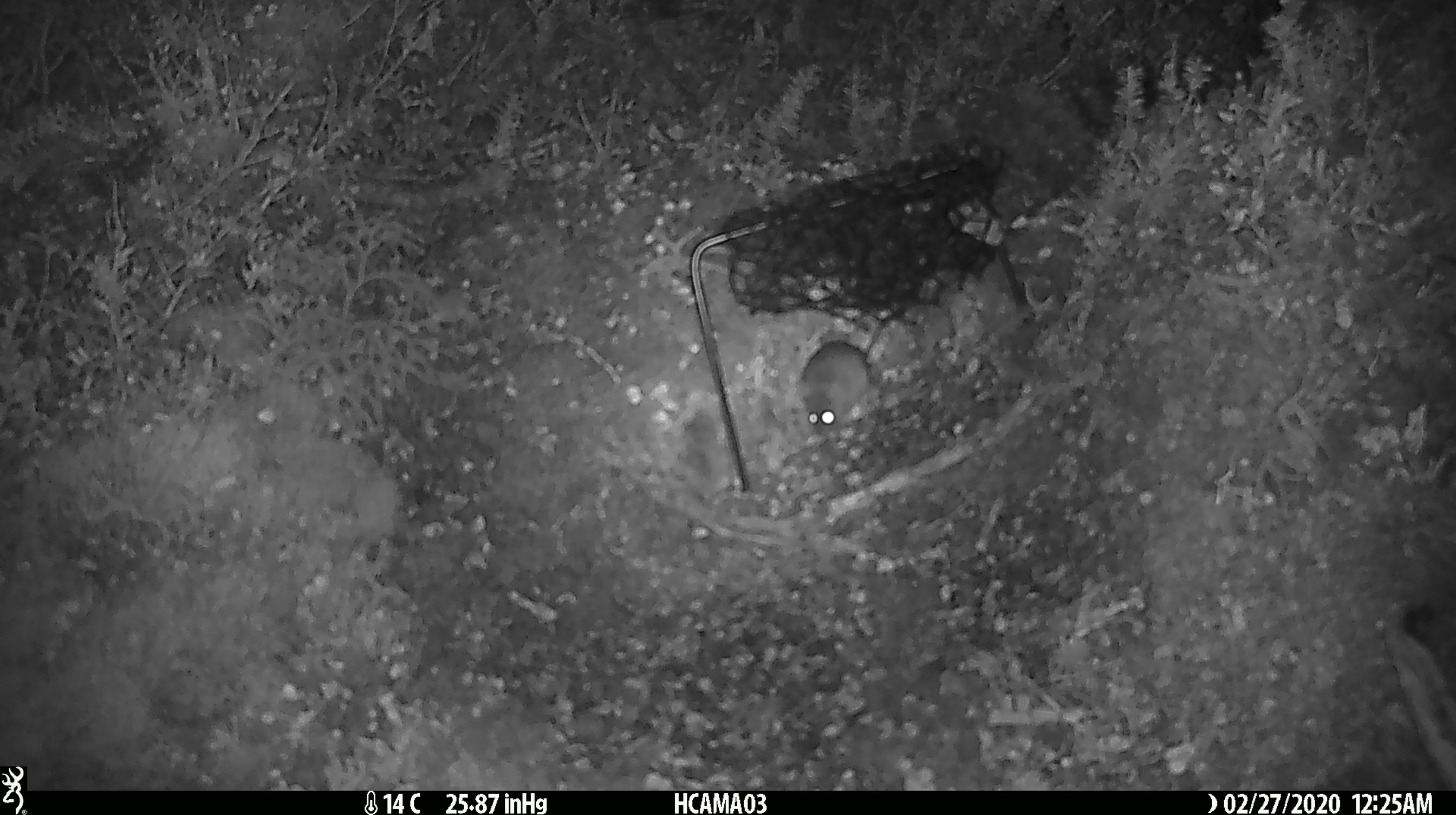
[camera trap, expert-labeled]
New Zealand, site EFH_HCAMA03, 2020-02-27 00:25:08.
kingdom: Animalia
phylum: Chordata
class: Mammalia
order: Rodentia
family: Muridae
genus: Mus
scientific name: Mus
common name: mouse